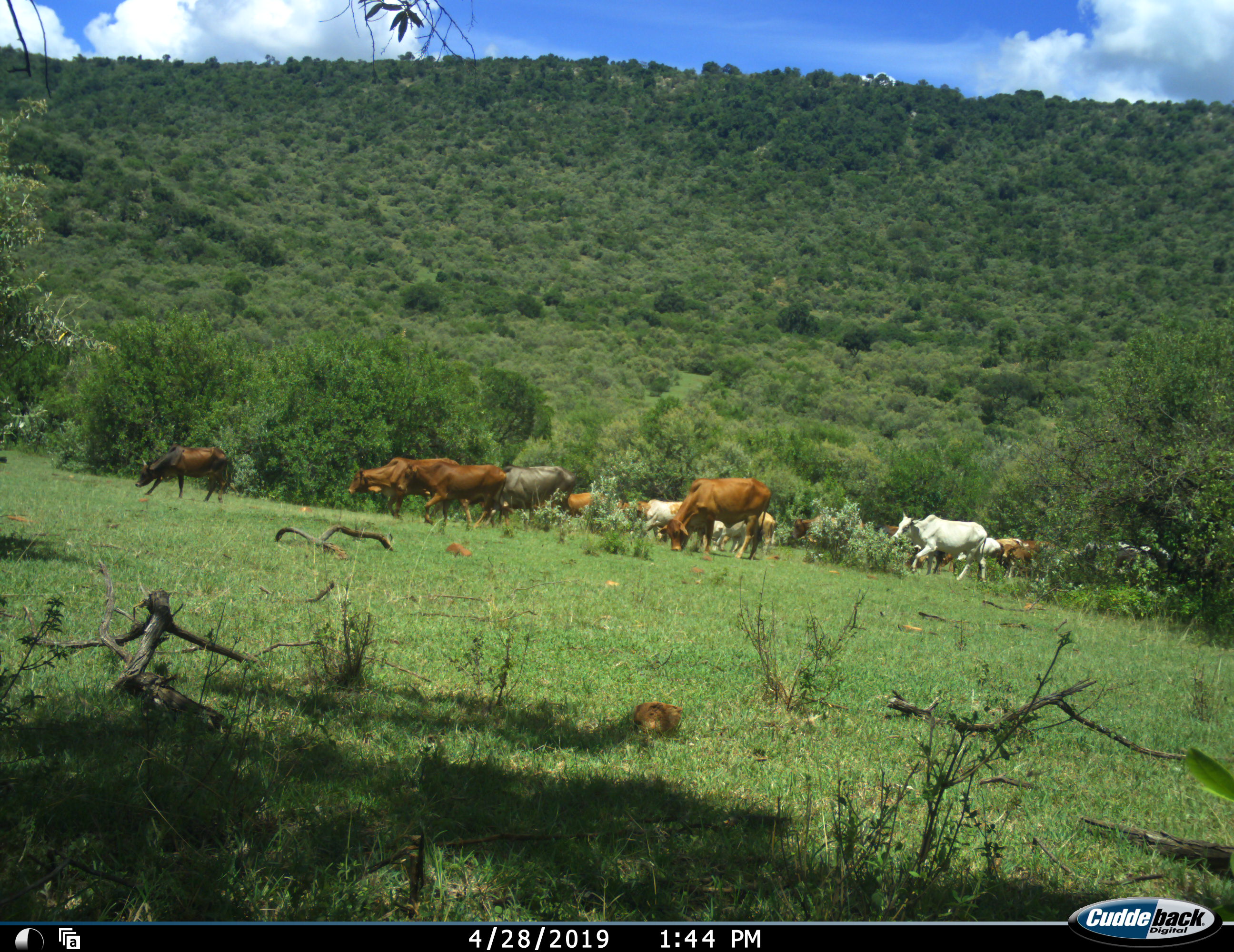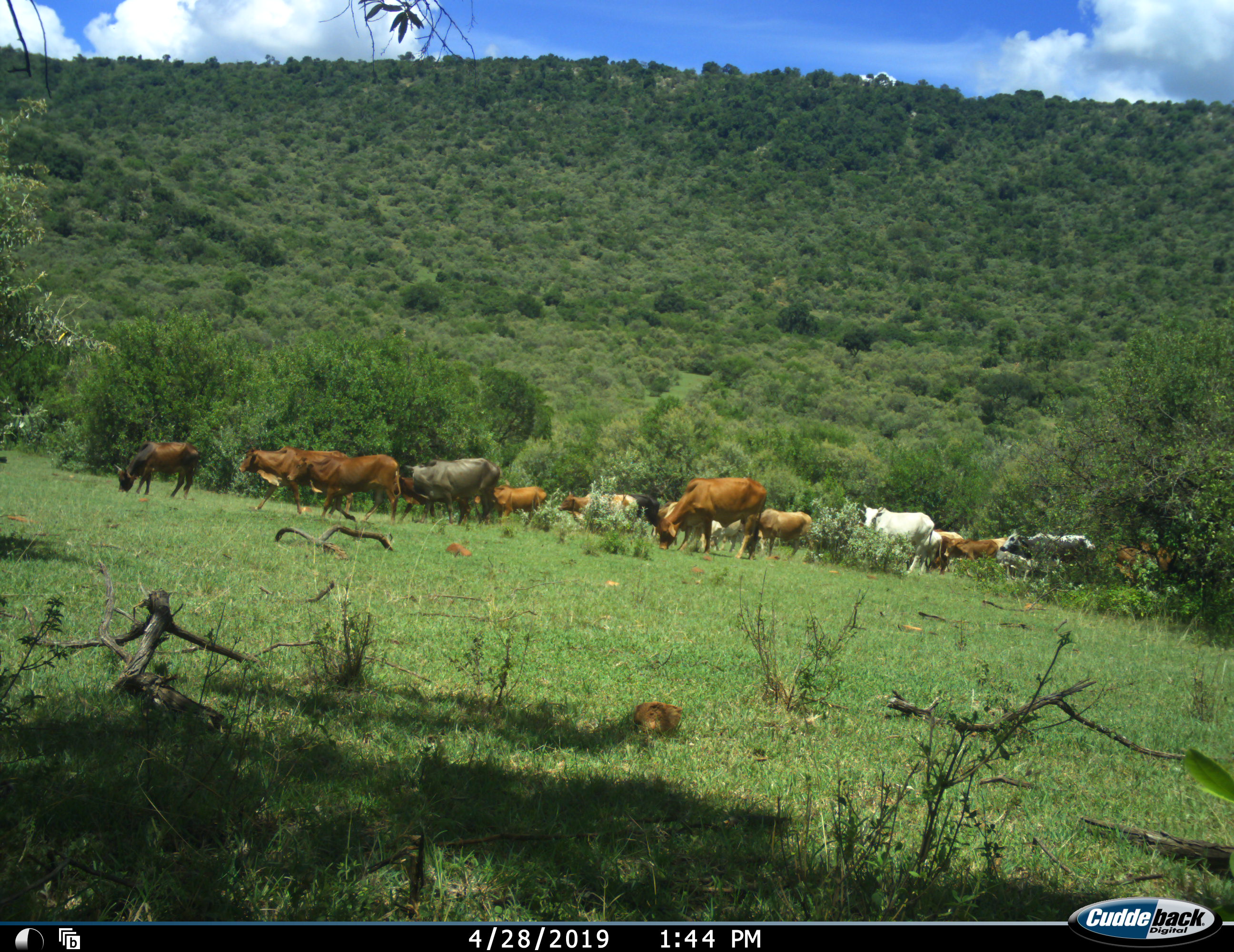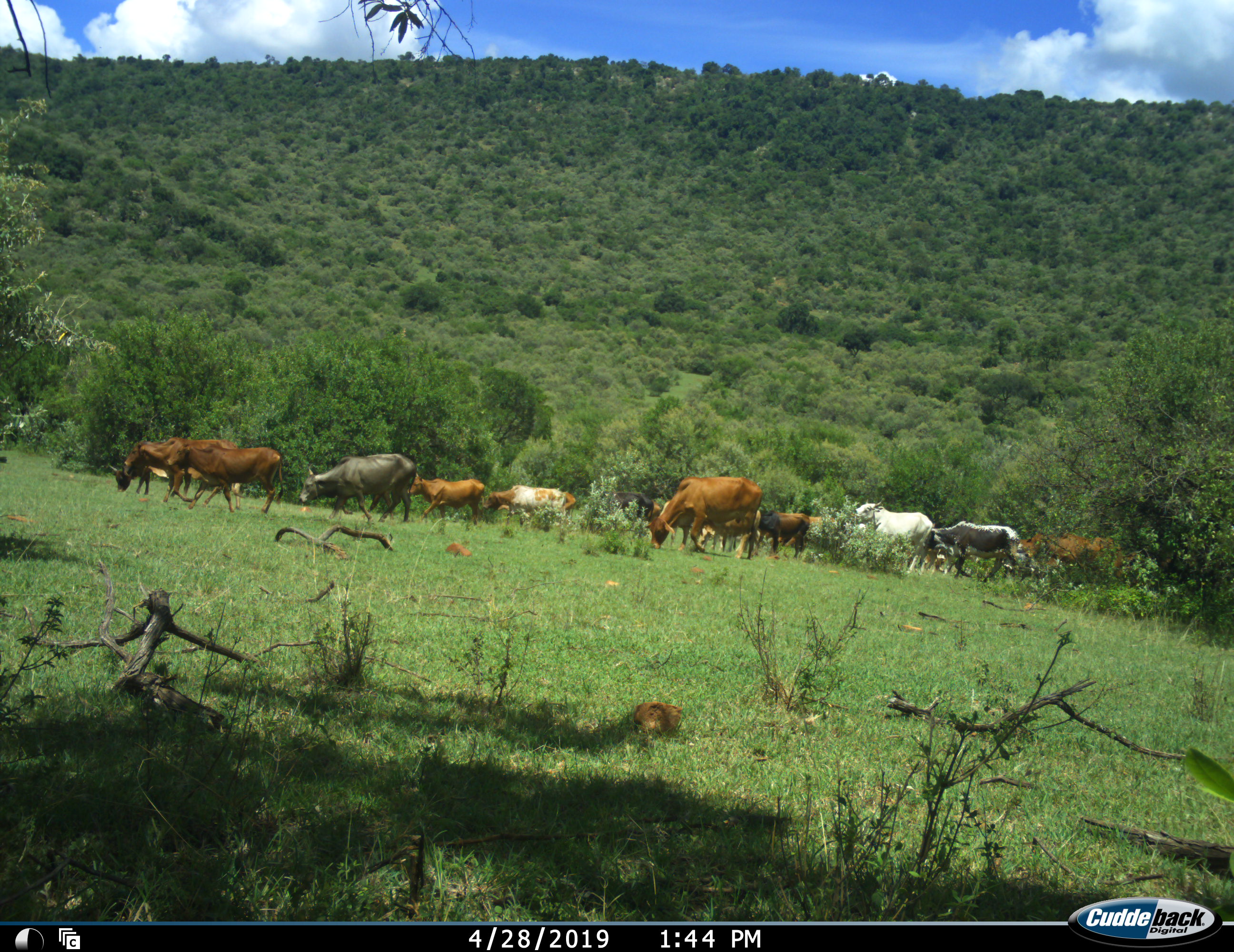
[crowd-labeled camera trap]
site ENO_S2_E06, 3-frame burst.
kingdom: Animalia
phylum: Chordata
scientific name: Vertebrata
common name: domestic animal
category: domesticanimal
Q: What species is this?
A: Domesticanimal (domestic animal) (Vertebrata).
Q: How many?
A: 11-50.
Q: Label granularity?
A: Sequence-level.